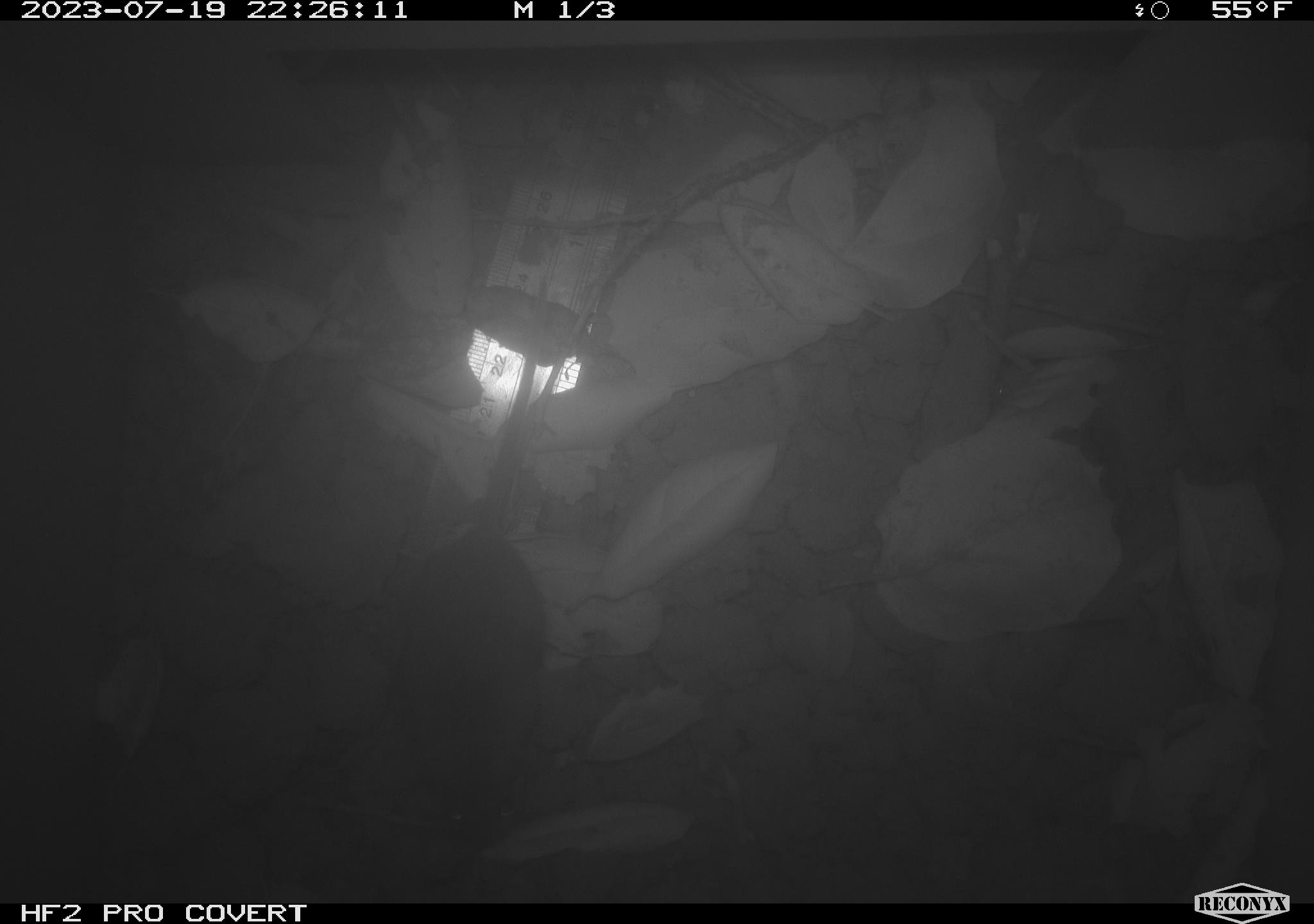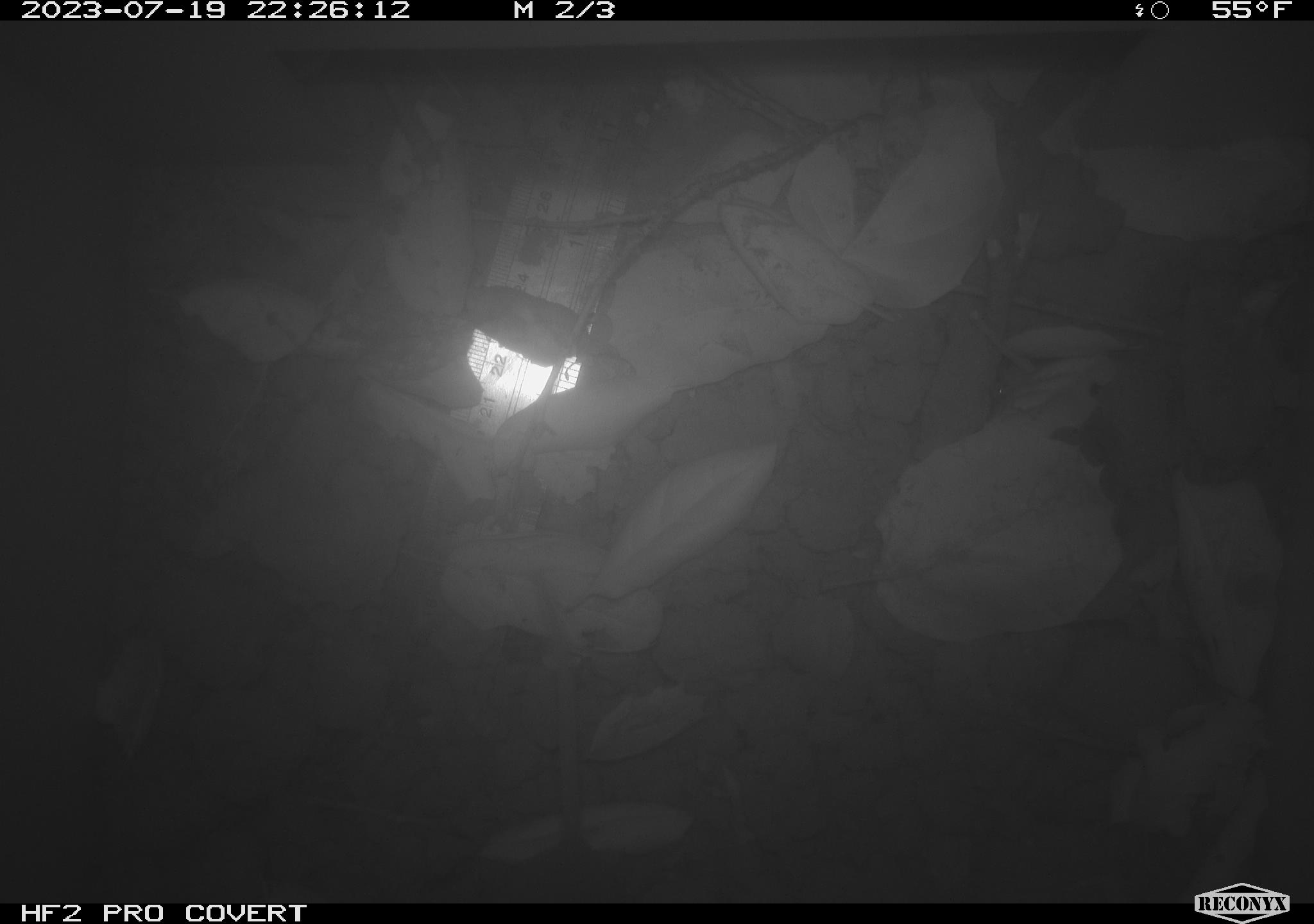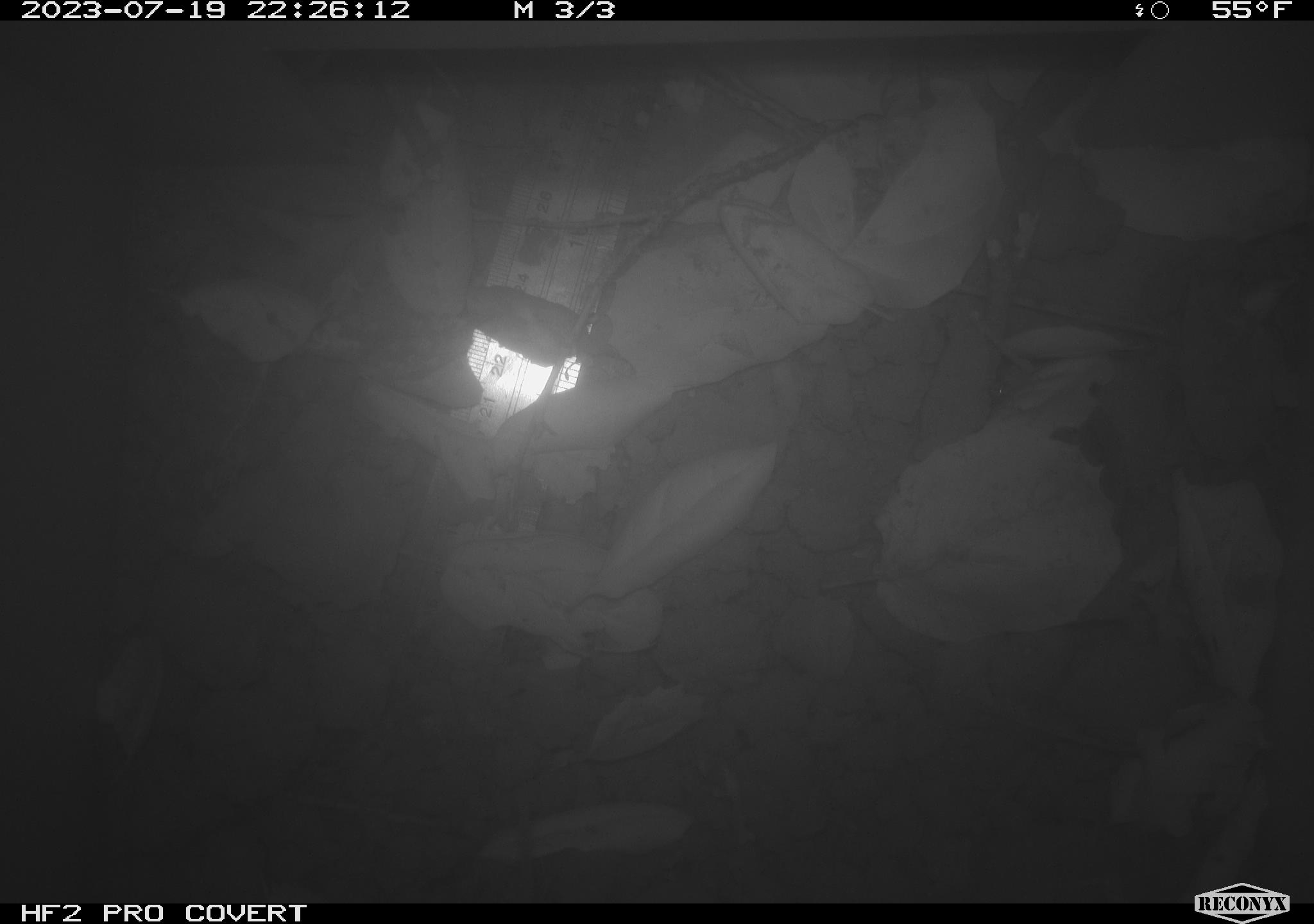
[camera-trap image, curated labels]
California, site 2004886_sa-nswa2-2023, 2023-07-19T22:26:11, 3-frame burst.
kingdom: Animalia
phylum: Chordata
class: Mammalia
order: Rodentia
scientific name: Rodentia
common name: mouse species